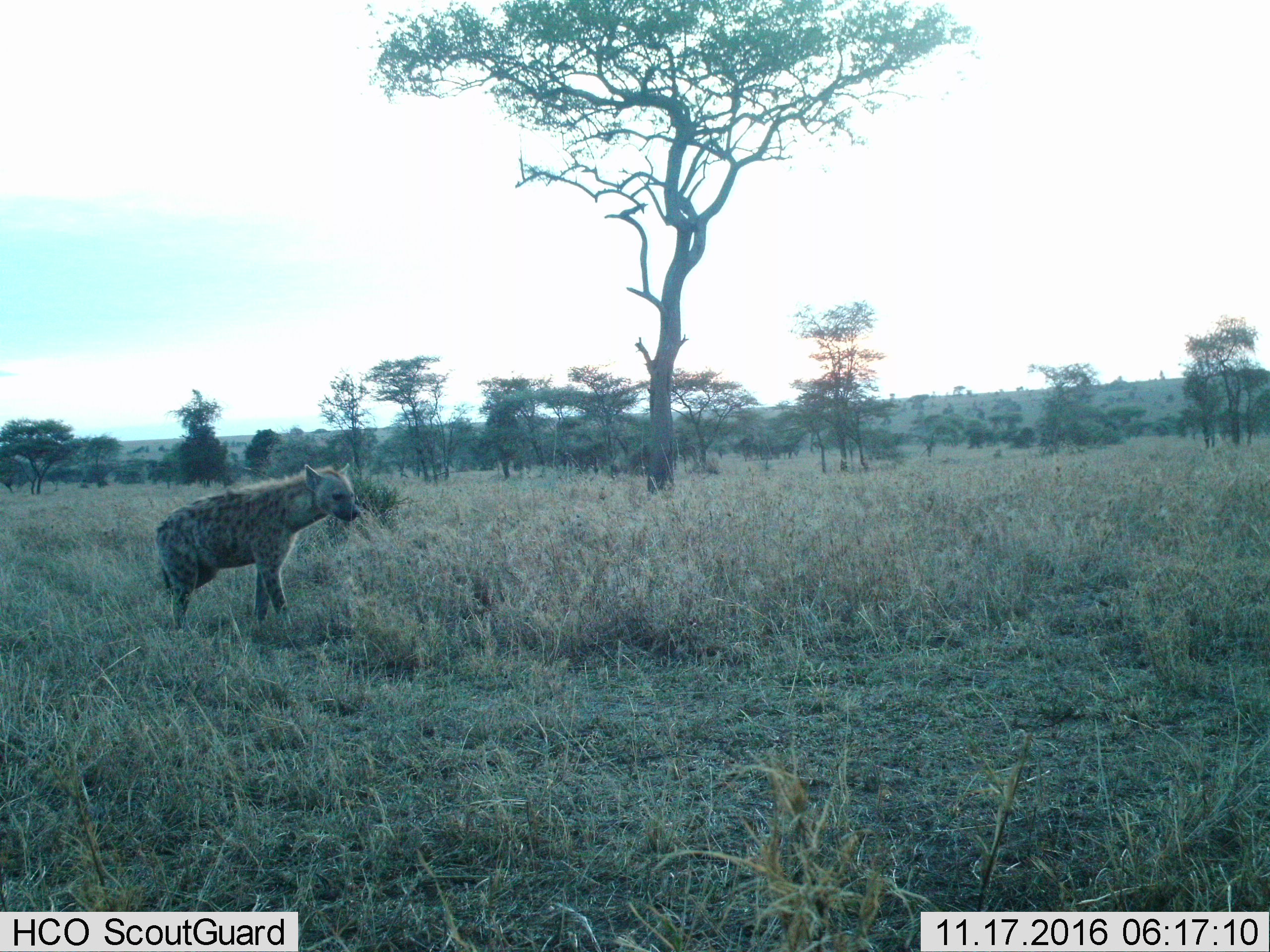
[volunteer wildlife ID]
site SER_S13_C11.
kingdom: Animalia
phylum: Chordata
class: Mammalia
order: Carnivora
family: Hyaenidae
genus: Crocuta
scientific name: Crocuta crocuta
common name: spotted hyena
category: hyenaspotted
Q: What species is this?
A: Hyenaspotted (spotted hyena) (Crocuta crocuta).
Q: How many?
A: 1.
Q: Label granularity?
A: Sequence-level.